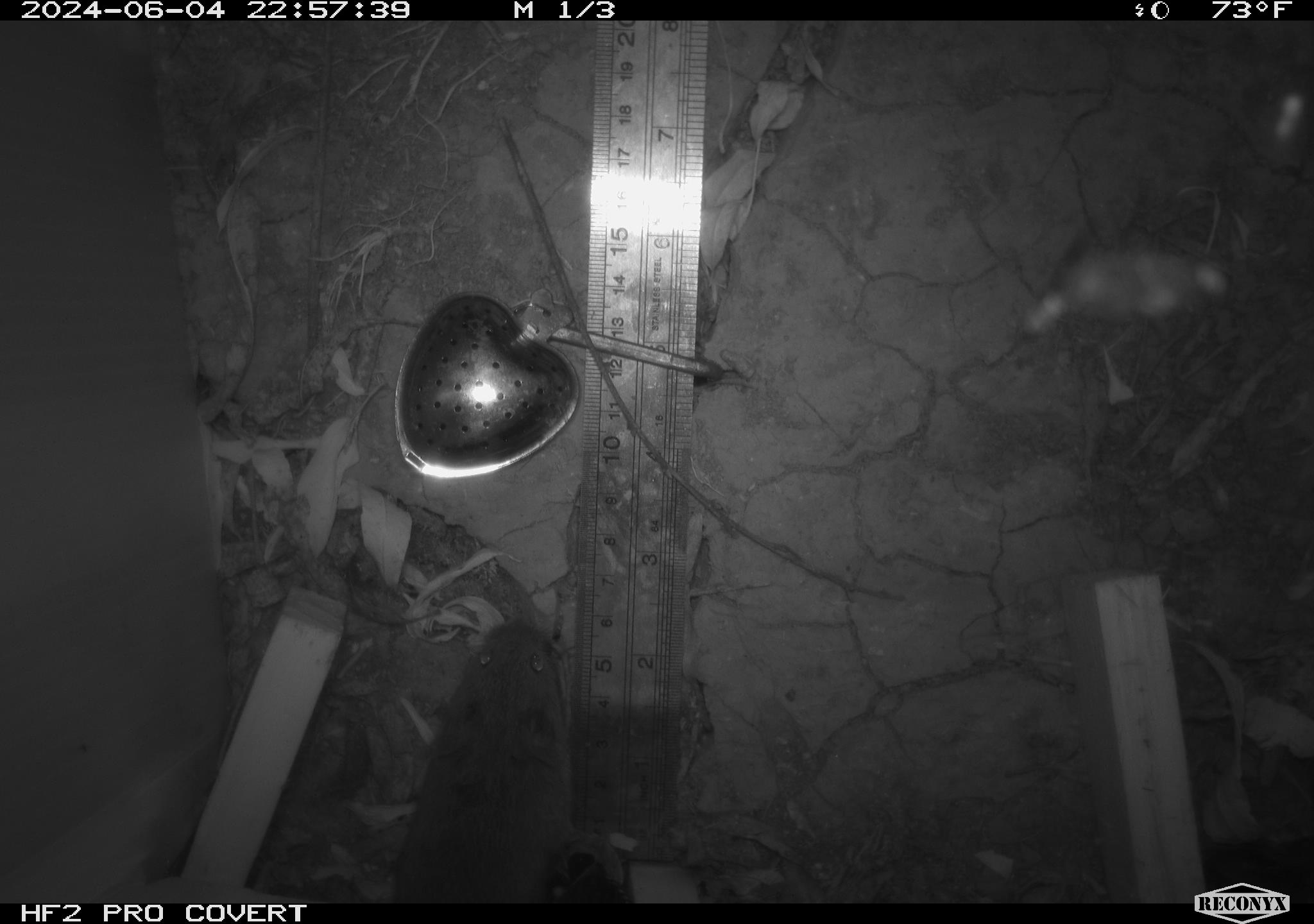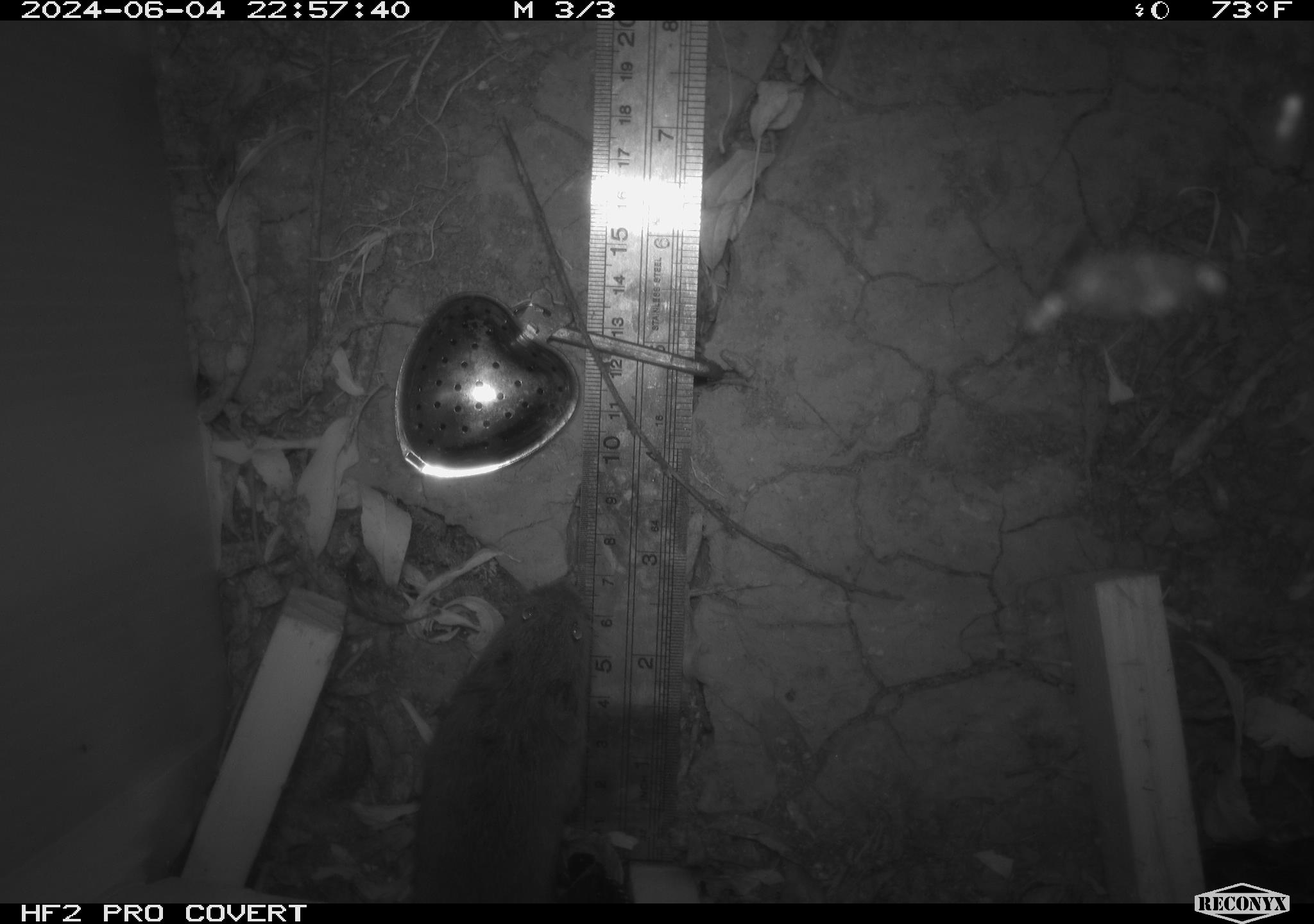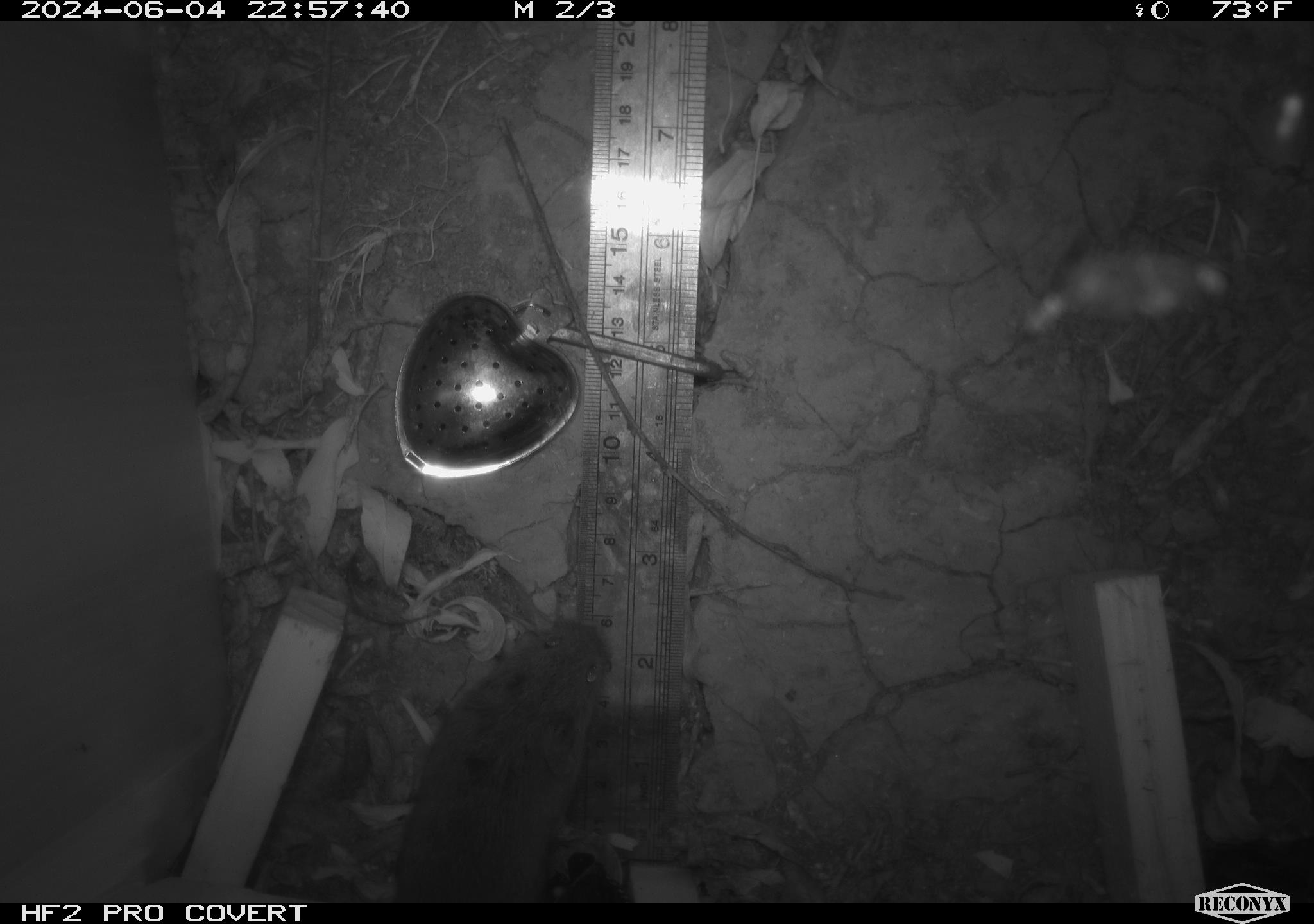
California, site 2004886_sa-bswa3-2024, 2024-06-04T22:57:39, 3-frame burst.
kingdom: Animalia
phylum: Chordata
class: Mammalia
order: Rodentia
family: Cricetidae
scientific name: Arvicolinae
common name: voles, lemmings, and muskrats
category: arvicolinae subfamily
Arvicolinae subfamily (voles, lemmings, and muskrats) (Arvicolinae).